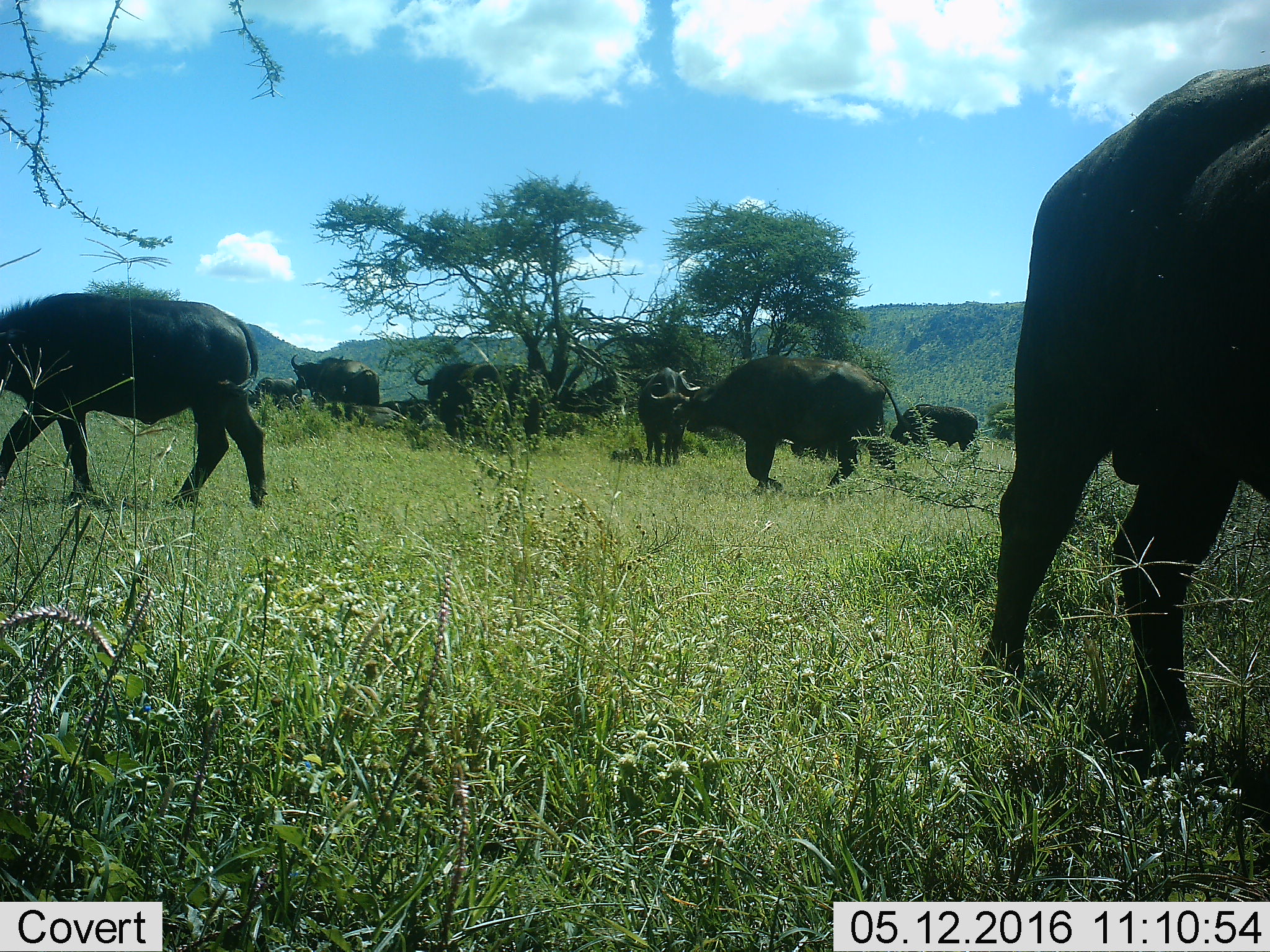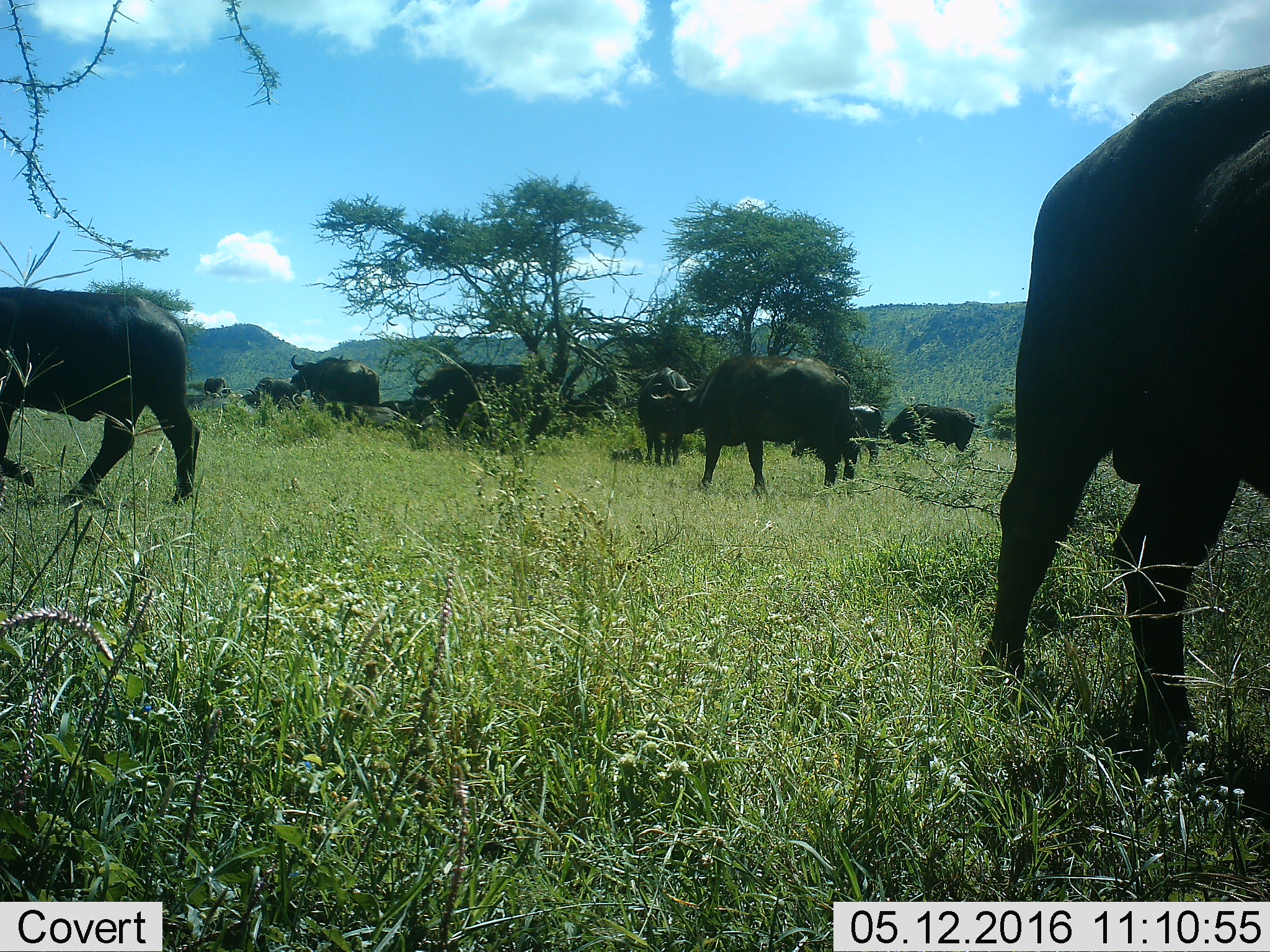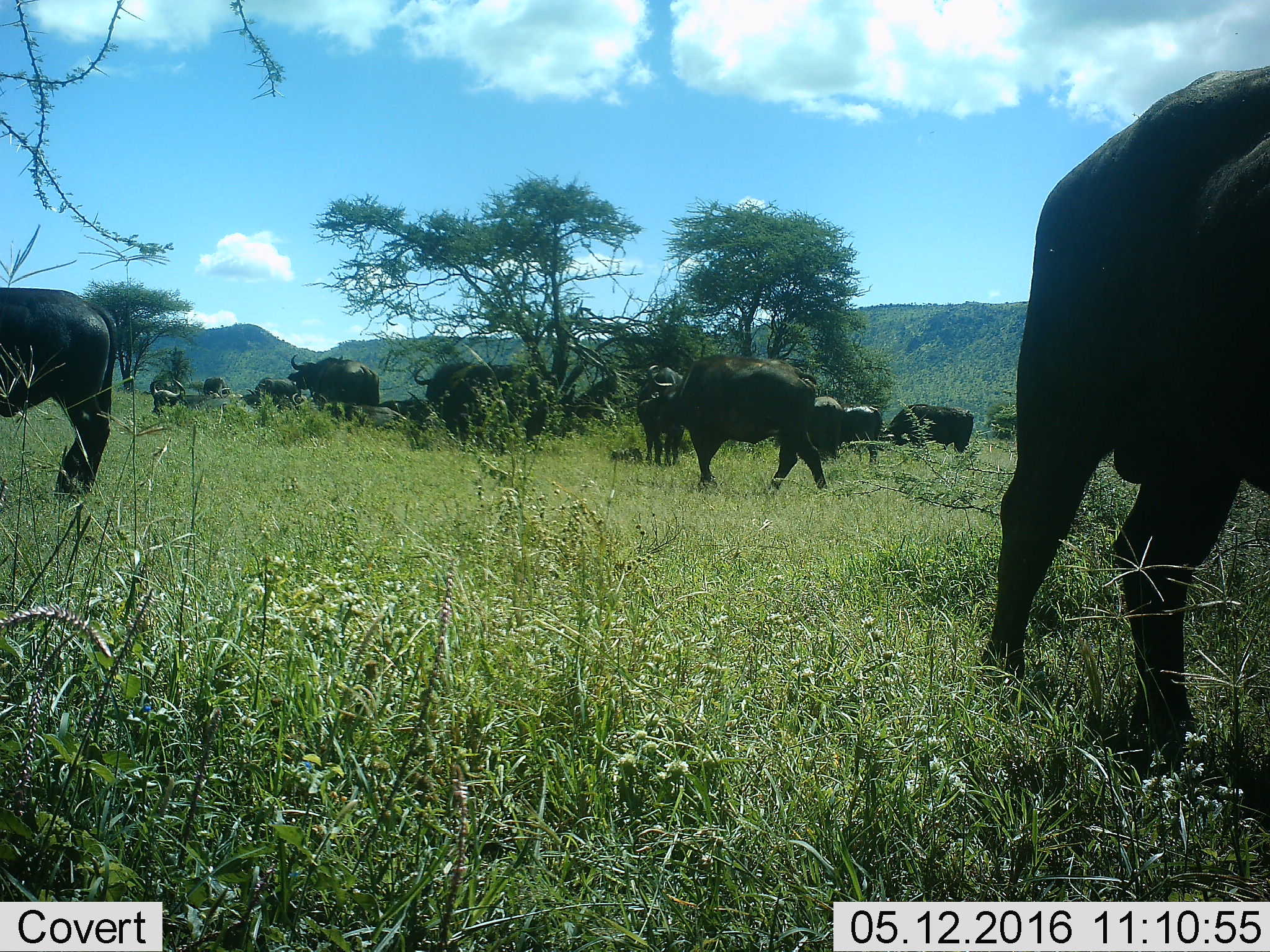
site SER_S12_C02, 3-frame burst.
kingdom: Animalia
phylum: Chordata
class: Mammalia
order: Artiodactyla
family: Bovidae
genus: Syncerus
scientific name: Syncerus caffer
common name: african buffalo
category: buffalo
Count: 11-50.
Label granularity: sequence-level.